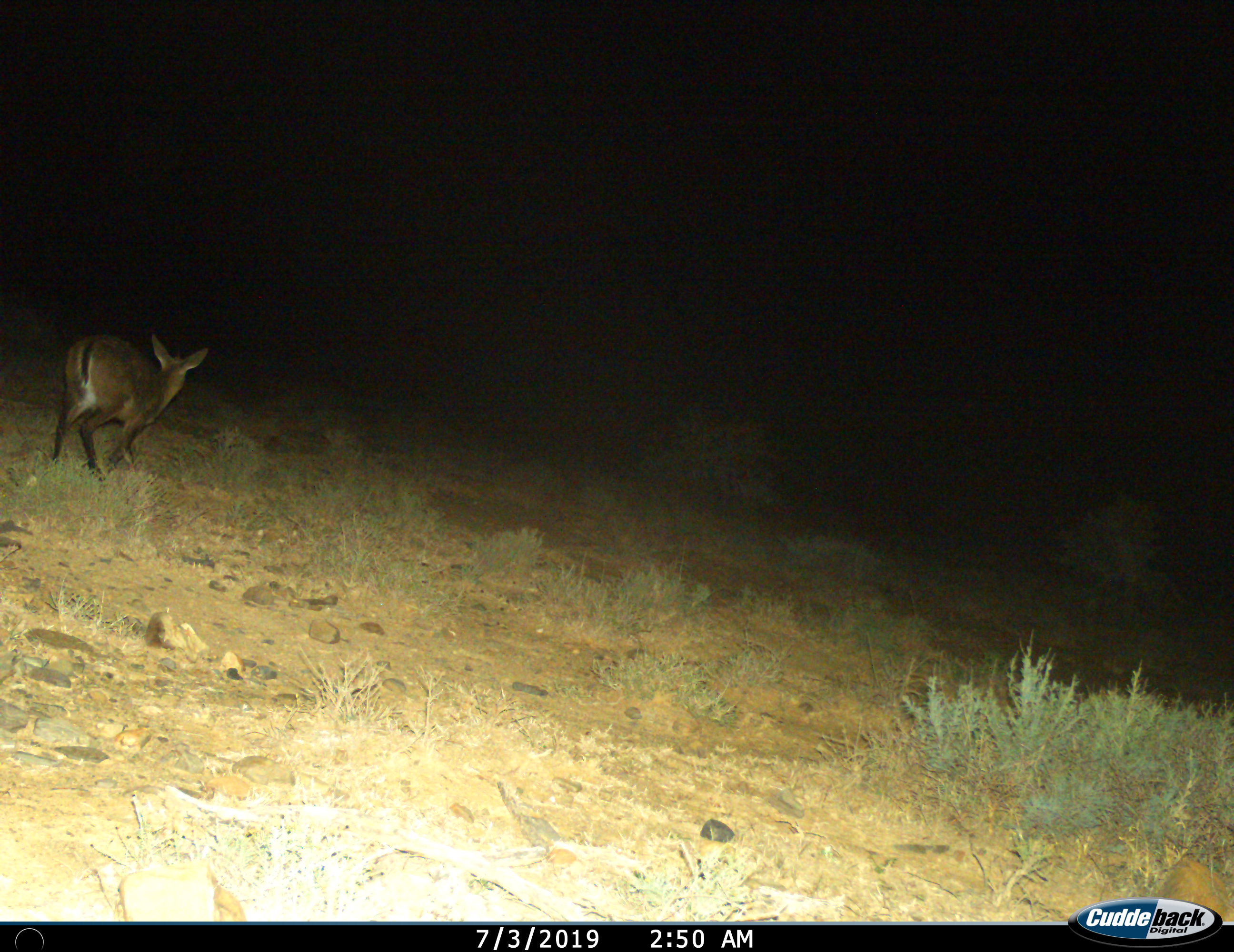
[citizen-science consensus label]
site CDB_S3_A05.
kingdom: Animalia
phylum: Chordata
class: Mammalia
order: Artiodactyla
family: Bovidae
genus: Sylvicapra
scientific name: Sylvicapra grimmia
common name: common duiker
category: duikercommongrey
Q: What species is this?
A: Duikercommongrey (common duiker) (Sylvicapra grimmia).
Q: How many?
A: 1.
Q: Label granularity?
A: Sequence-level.